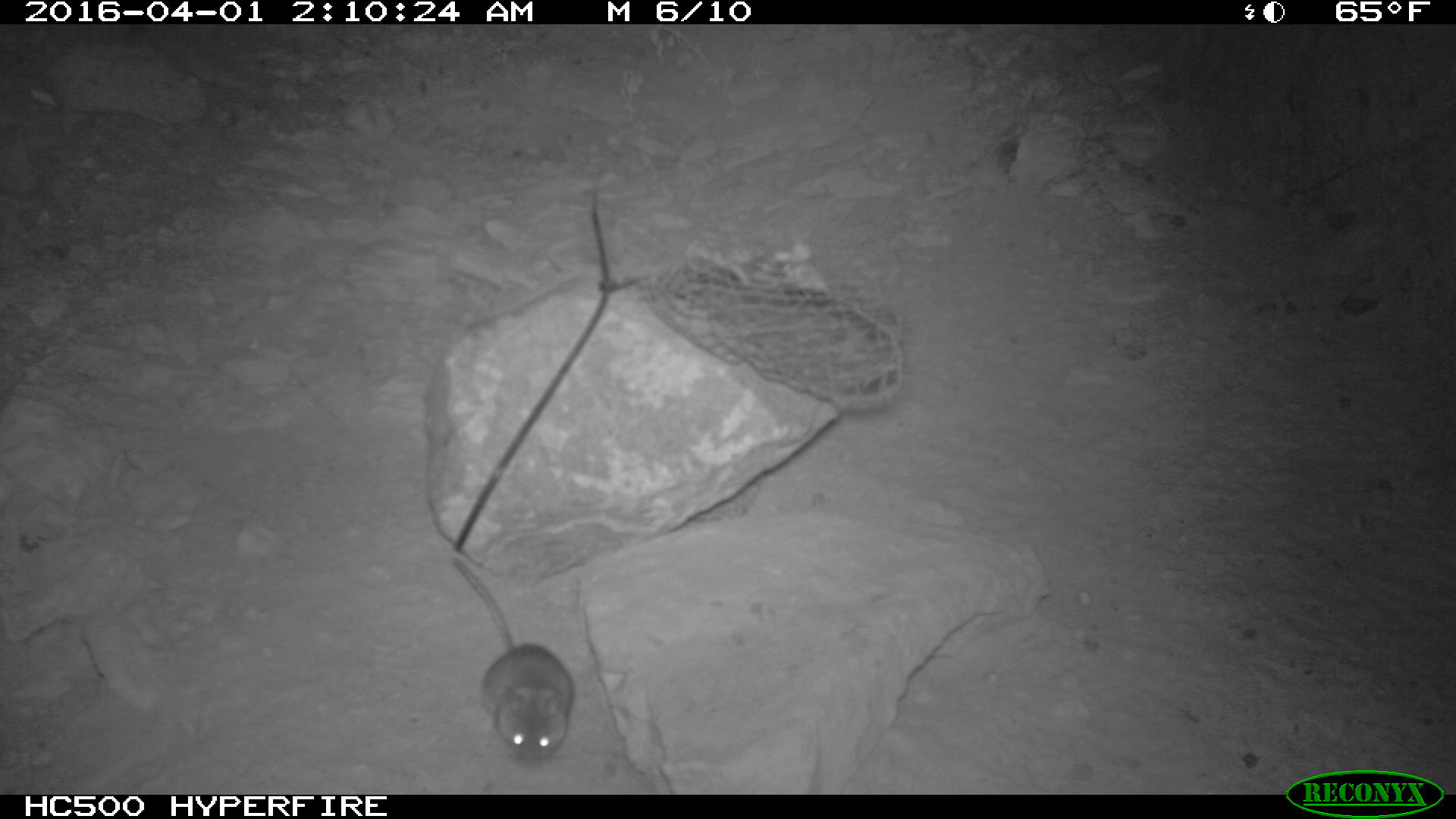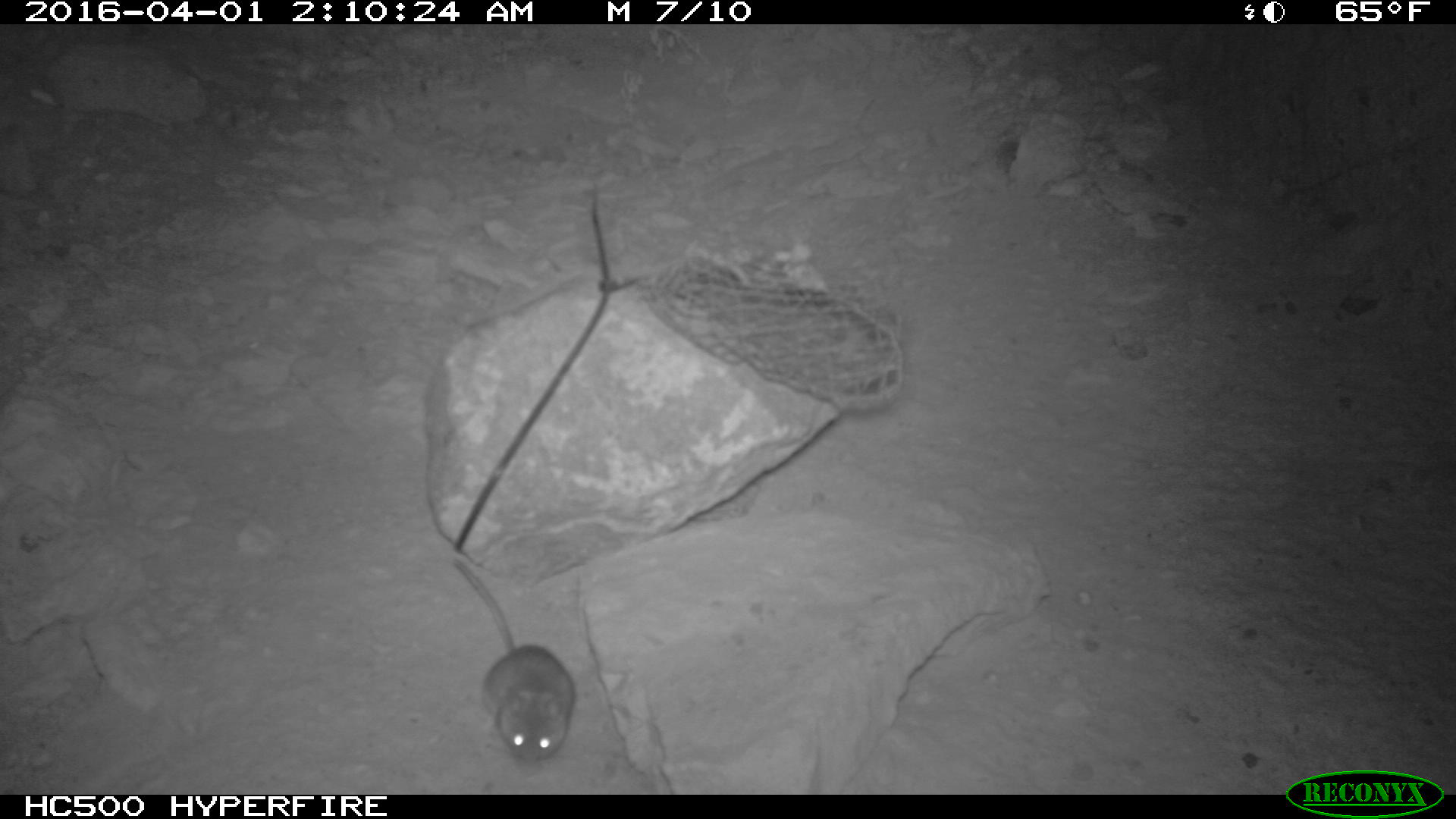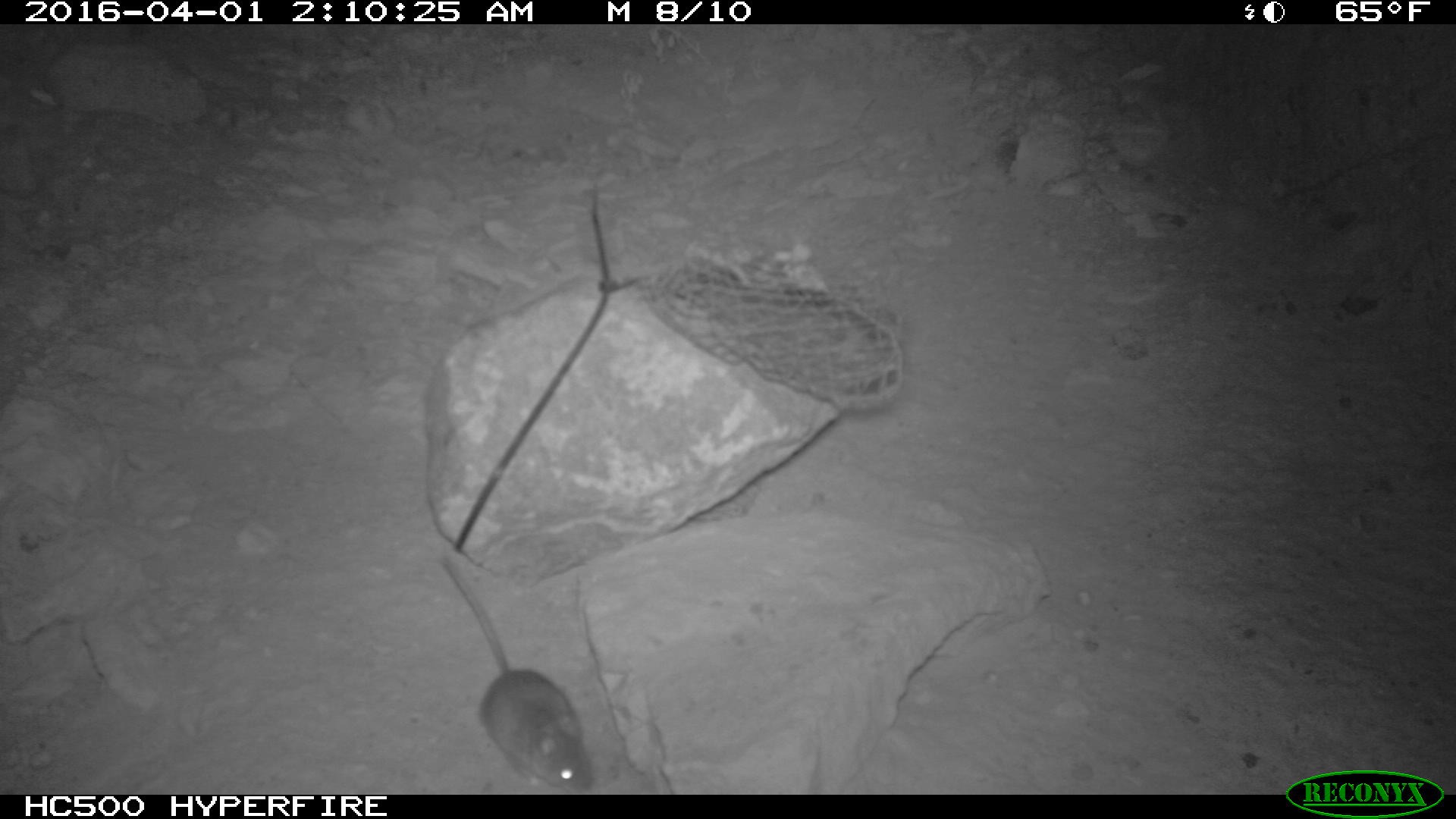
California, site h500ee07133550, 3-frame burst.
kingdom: Animalia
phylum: Chordata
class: Mammalia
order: Rodentia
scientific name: Rodentia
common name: rodent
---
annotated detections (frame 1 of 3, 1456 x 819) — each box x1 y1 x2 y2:
rodent: 441 554 573 765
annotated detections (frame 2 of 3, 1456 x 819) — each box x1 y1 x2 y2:
rodent: 447 551 576 757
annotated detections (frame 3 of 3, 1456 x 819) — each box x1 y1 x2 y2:
rodent: 441 555 592 793